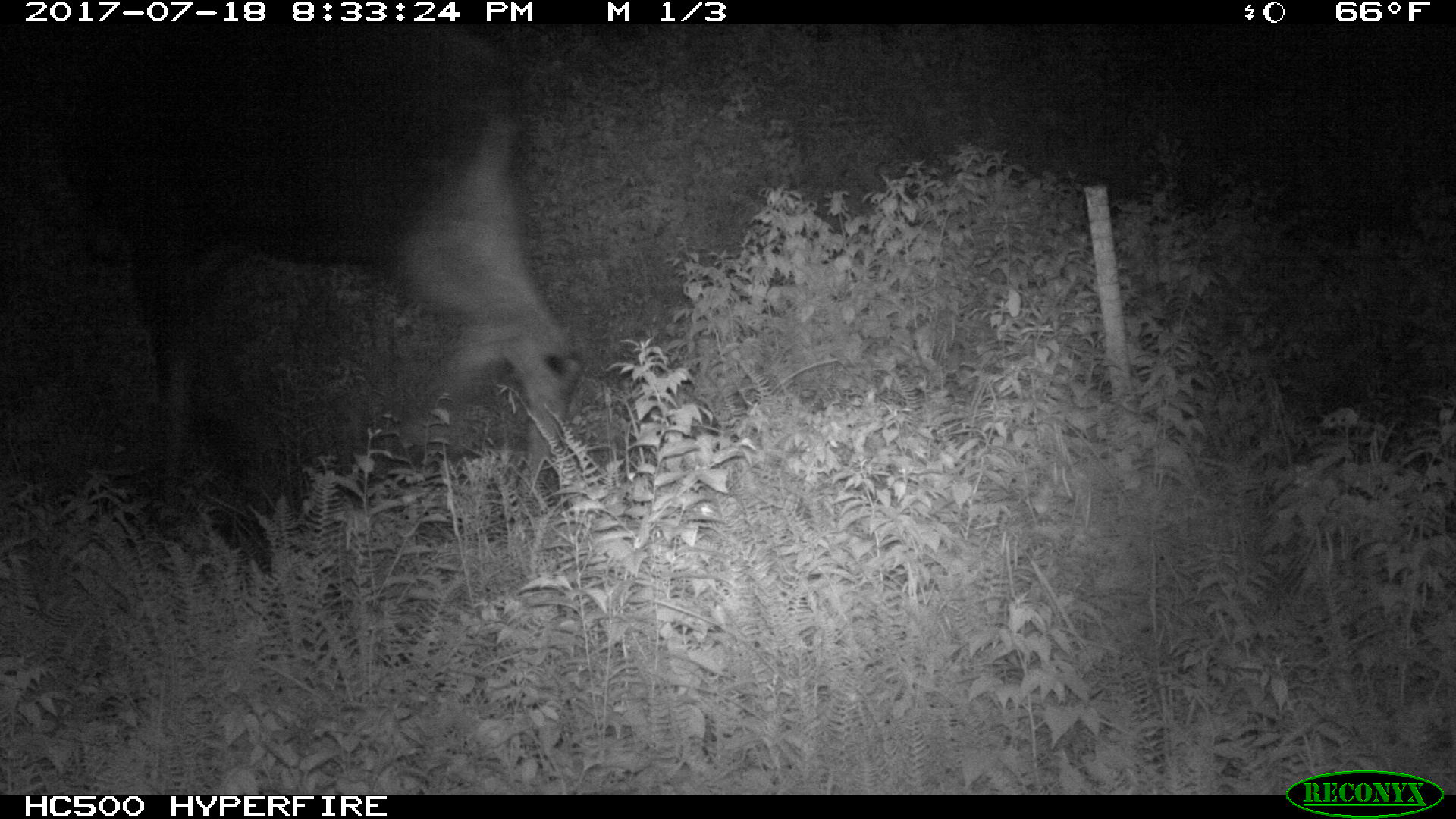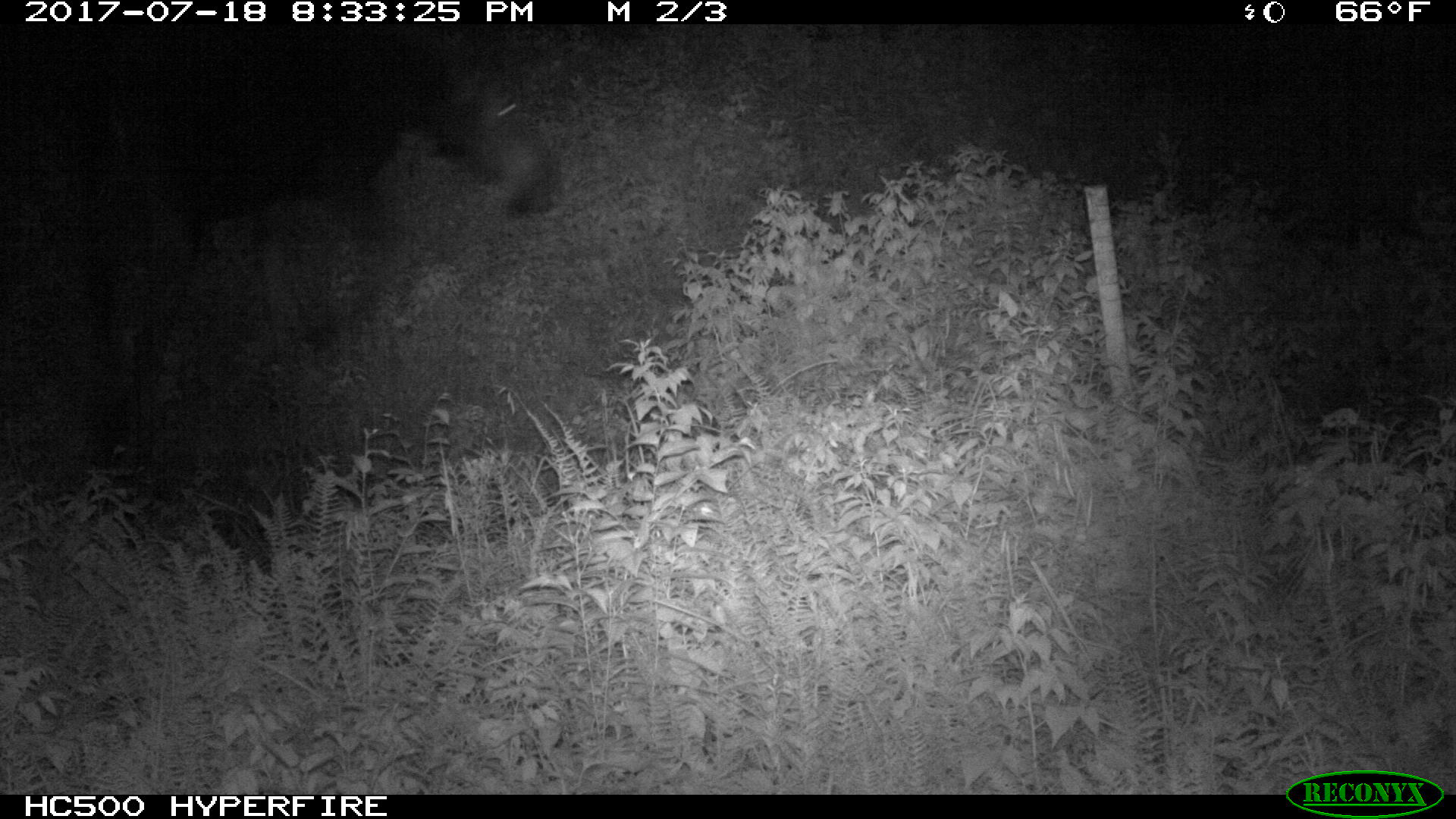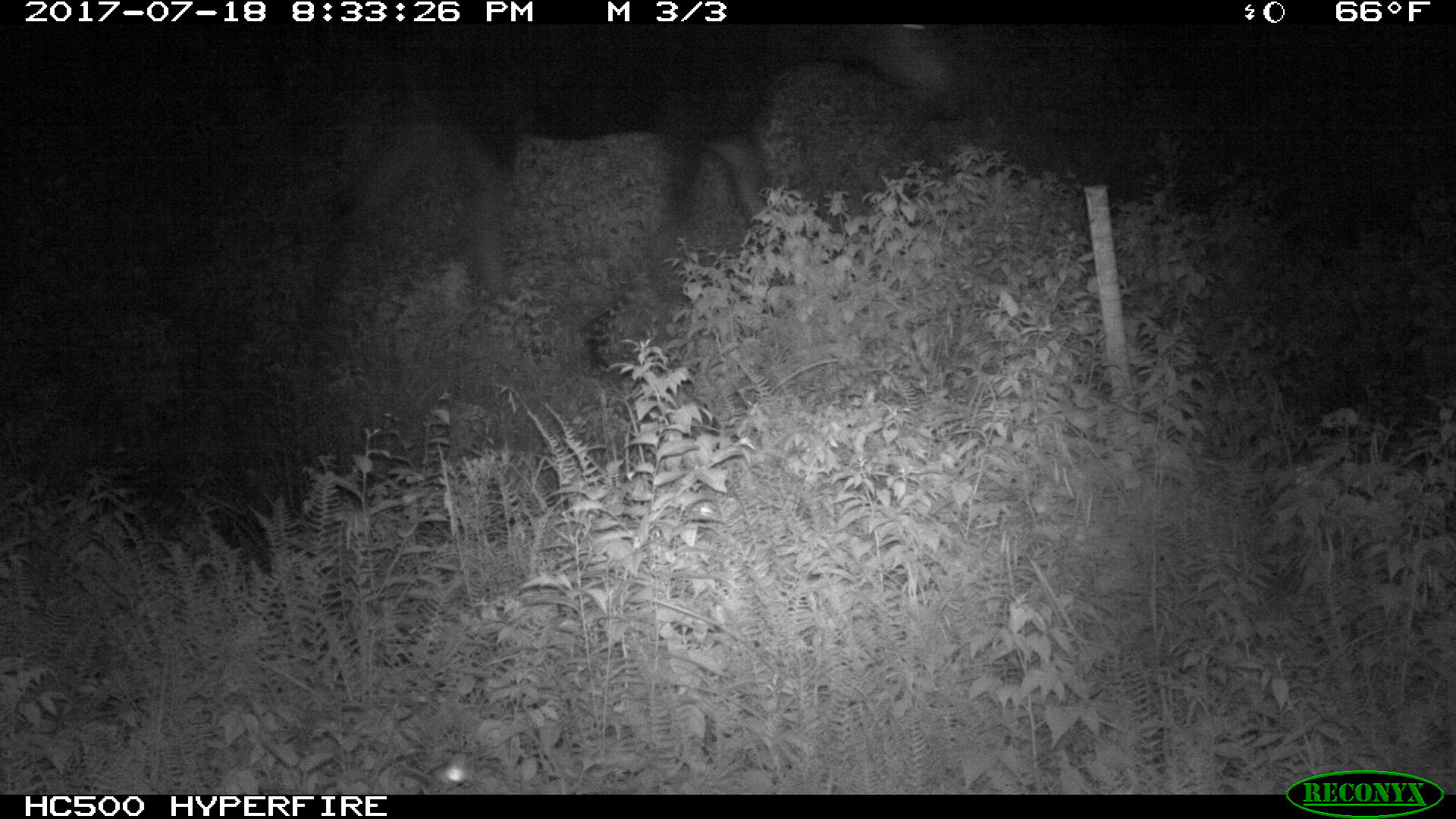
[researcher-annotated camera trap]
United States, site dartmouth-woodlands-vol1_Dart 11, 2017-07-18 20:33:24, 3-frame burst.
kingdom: Animalia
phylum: Chordata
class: Mammalia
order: Artiodactyla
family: Cervidae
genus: Alces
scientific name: Alces alces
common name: moose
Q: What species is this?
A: Moose (Alces alces).